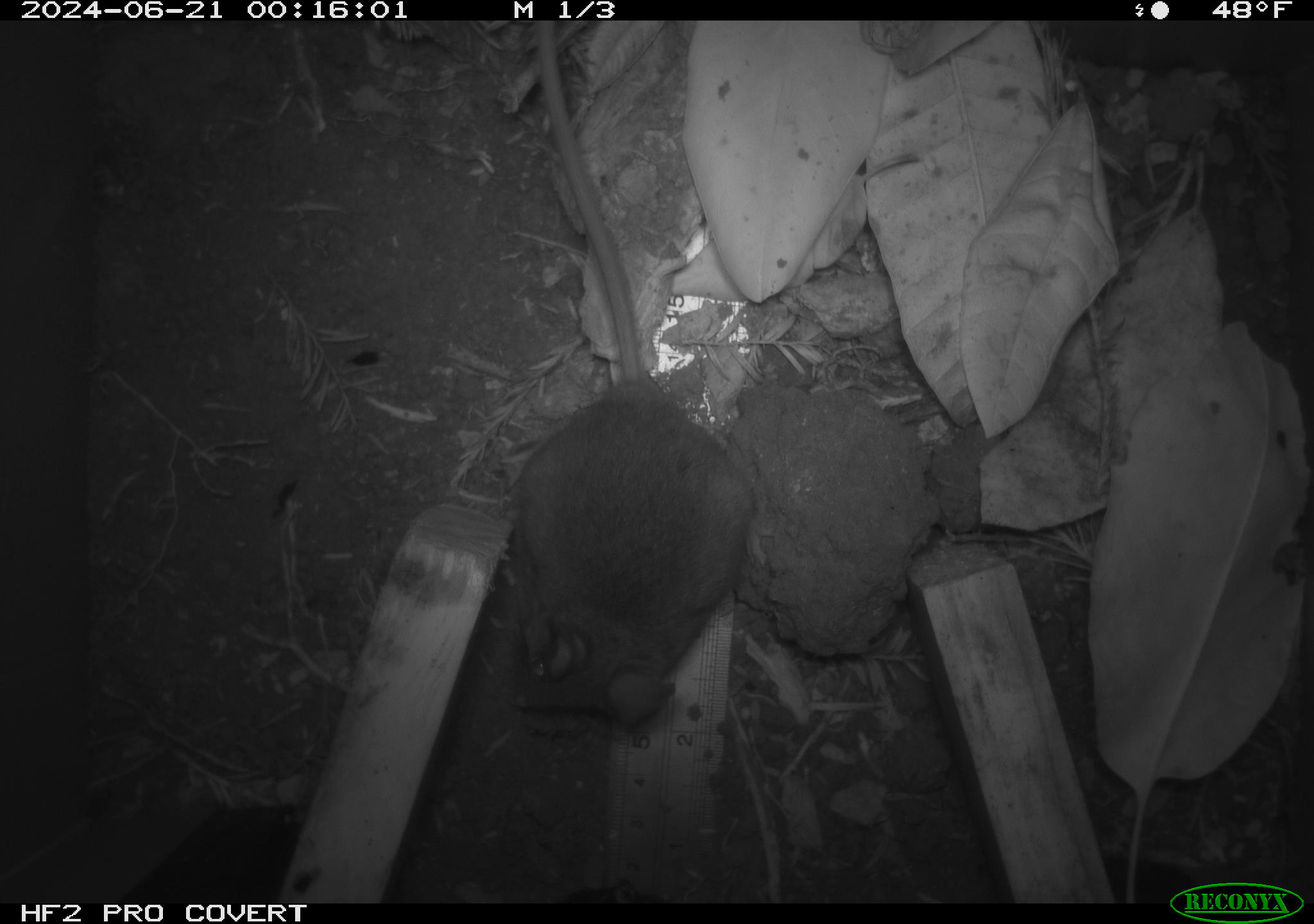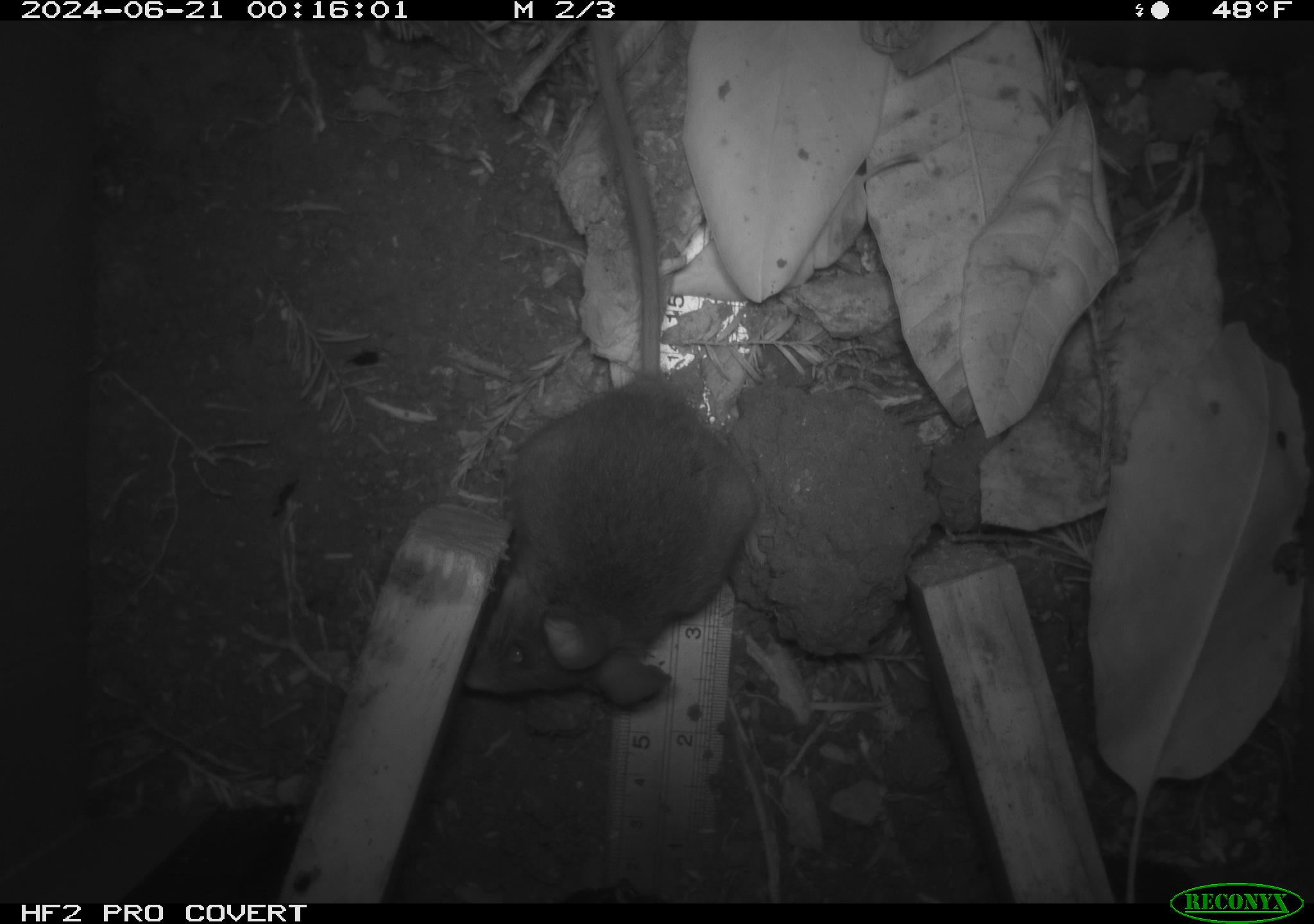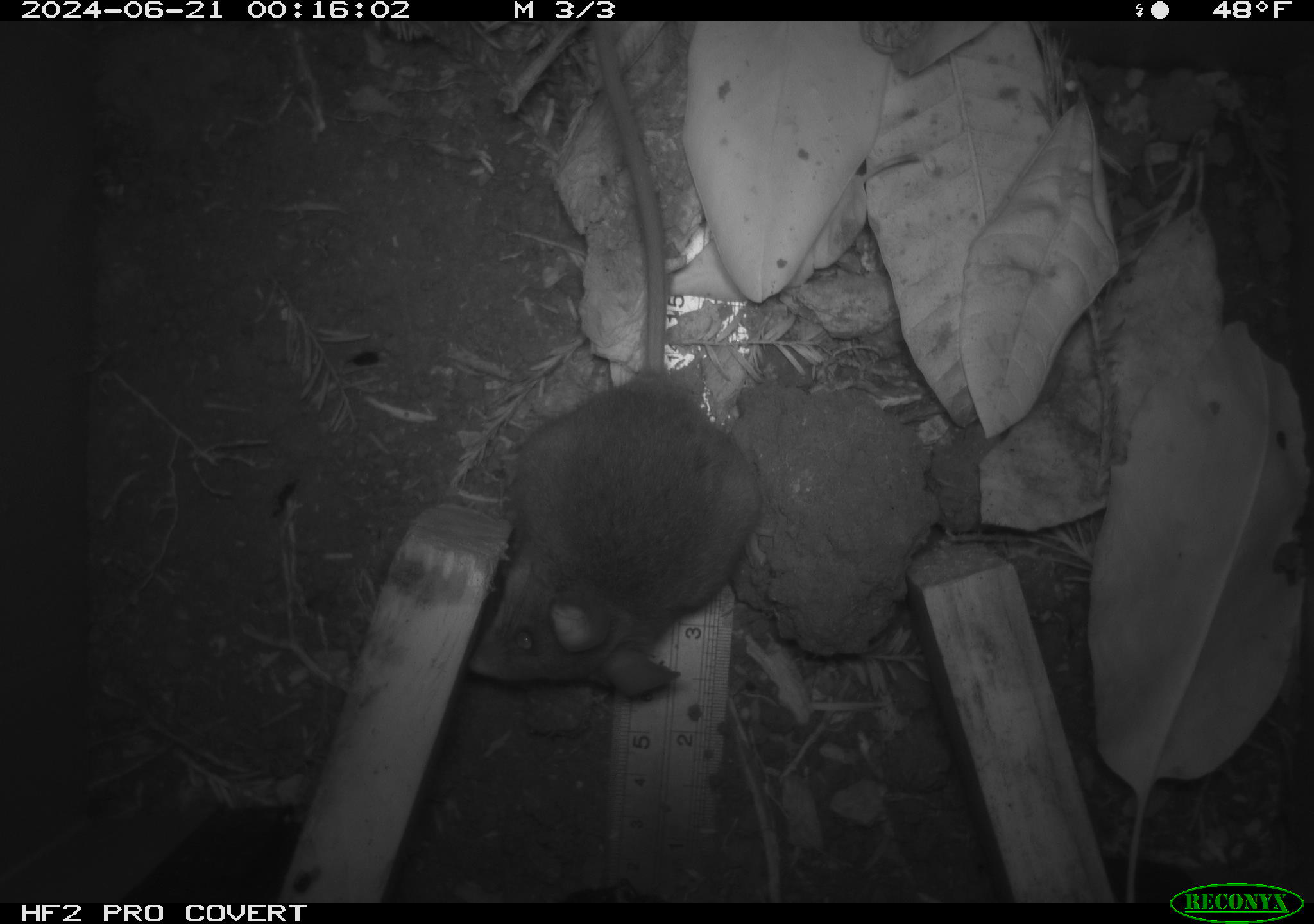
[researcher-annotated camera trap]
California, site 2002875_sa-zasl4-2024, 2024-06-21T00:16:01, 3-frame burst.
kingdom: Animalia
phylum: Chordata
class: Mammalia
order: Rodentia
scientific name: Rodentia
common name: rodent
Rodent (Rodentia).